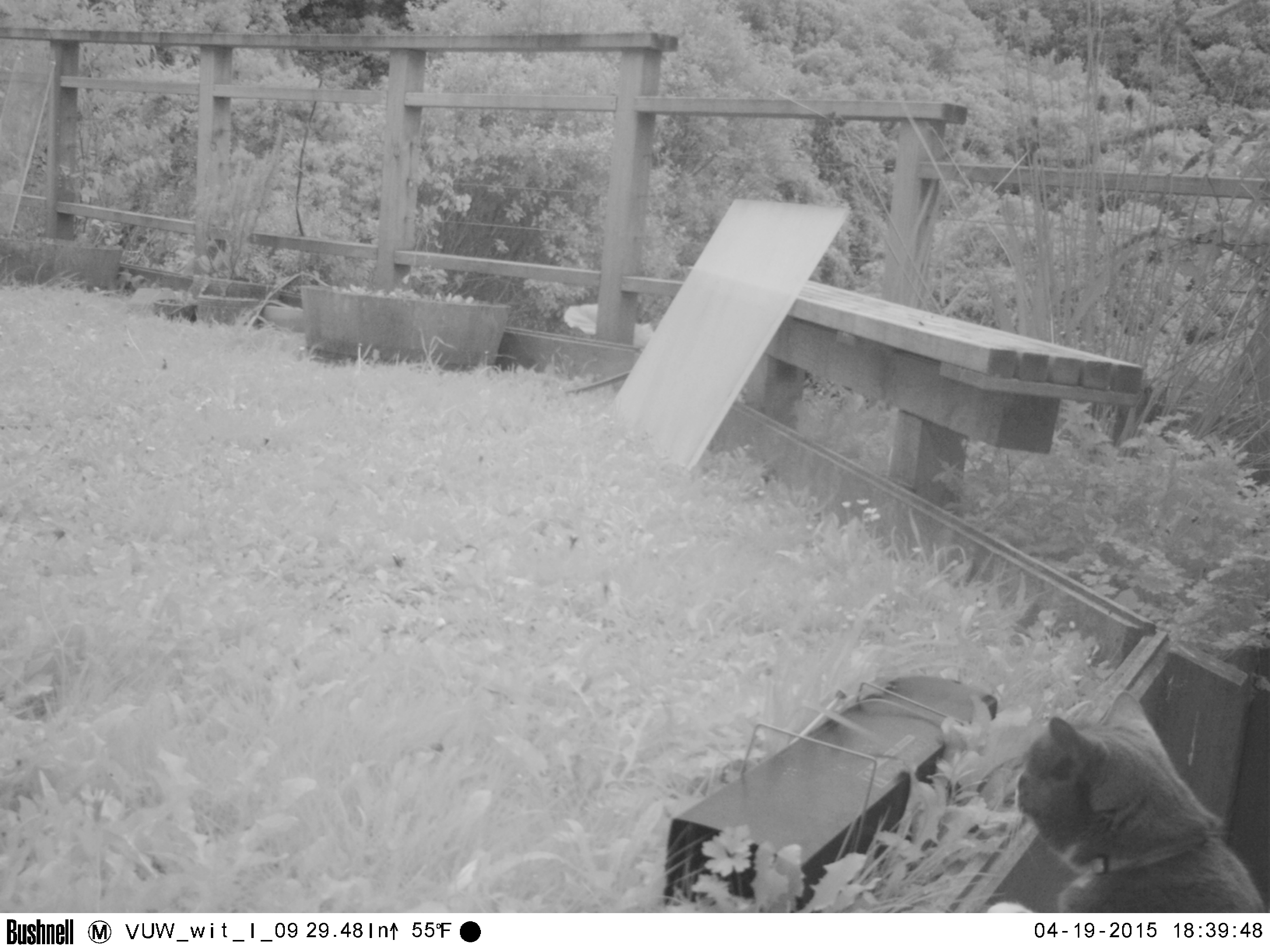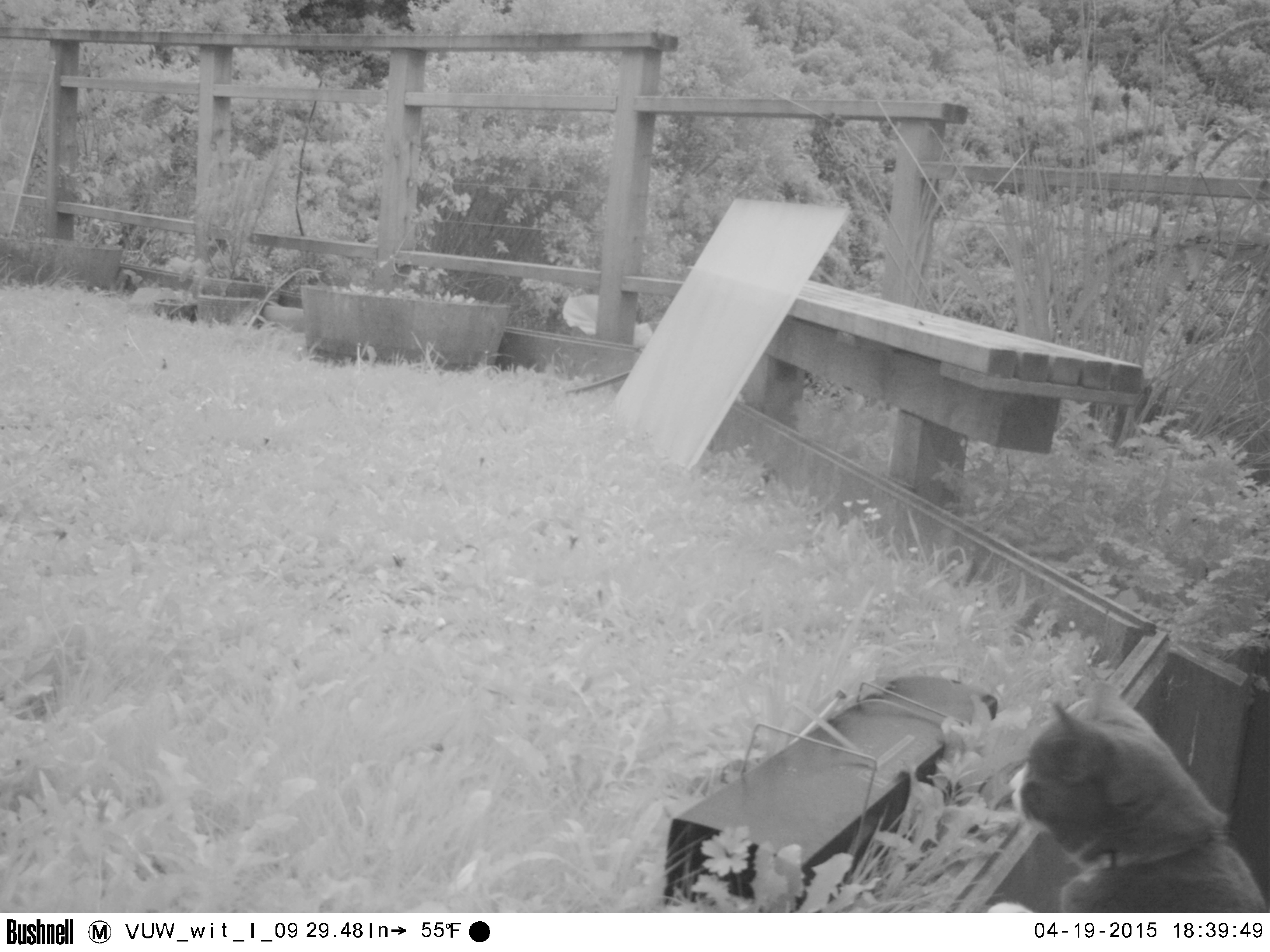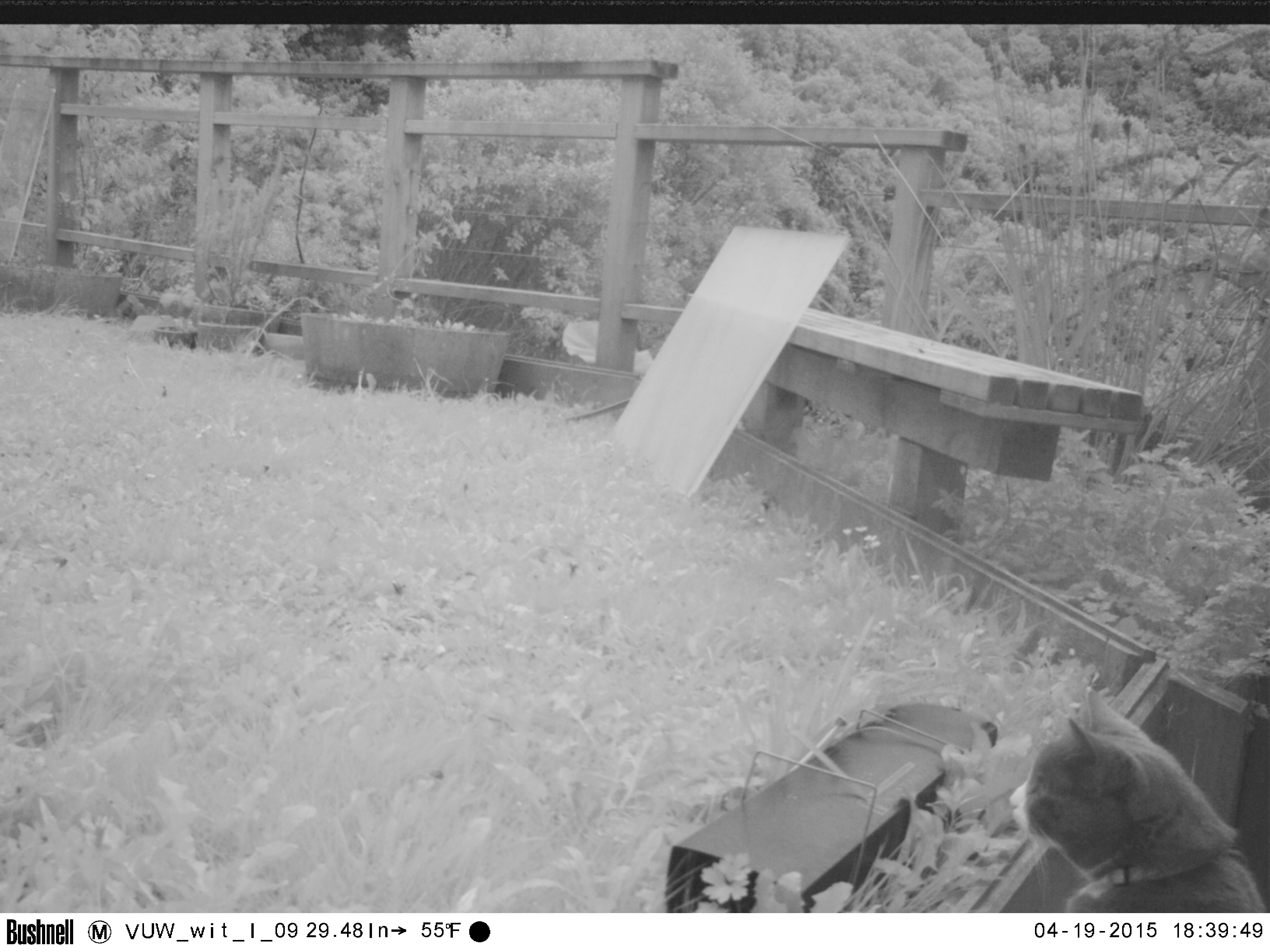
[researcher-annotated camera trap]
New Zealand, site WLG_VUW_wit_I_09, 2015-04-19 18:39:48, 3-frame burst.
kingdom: Animalia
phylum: Chordata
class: Mammalia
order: Carnivora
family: Felidae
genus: Felis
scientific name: Felis catus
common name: domestic cat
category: cat